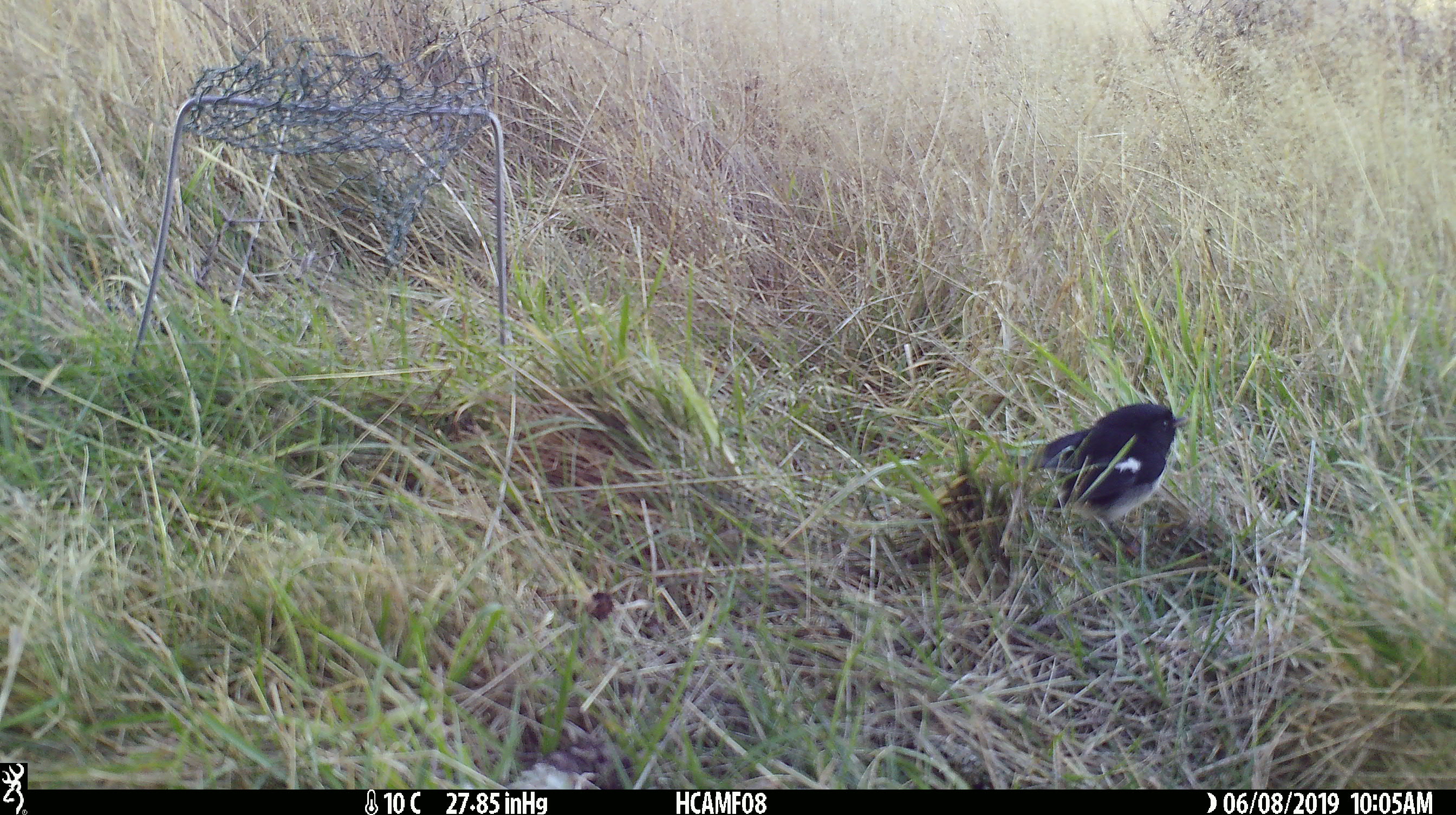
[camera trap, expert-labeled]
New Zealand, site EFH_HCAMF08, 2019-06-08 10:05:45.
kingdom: Animalia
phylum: Chordata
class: Aves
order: Passeriformes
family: Petroicidae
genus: Petroica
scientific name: Petroica macrocephala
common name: tomtit